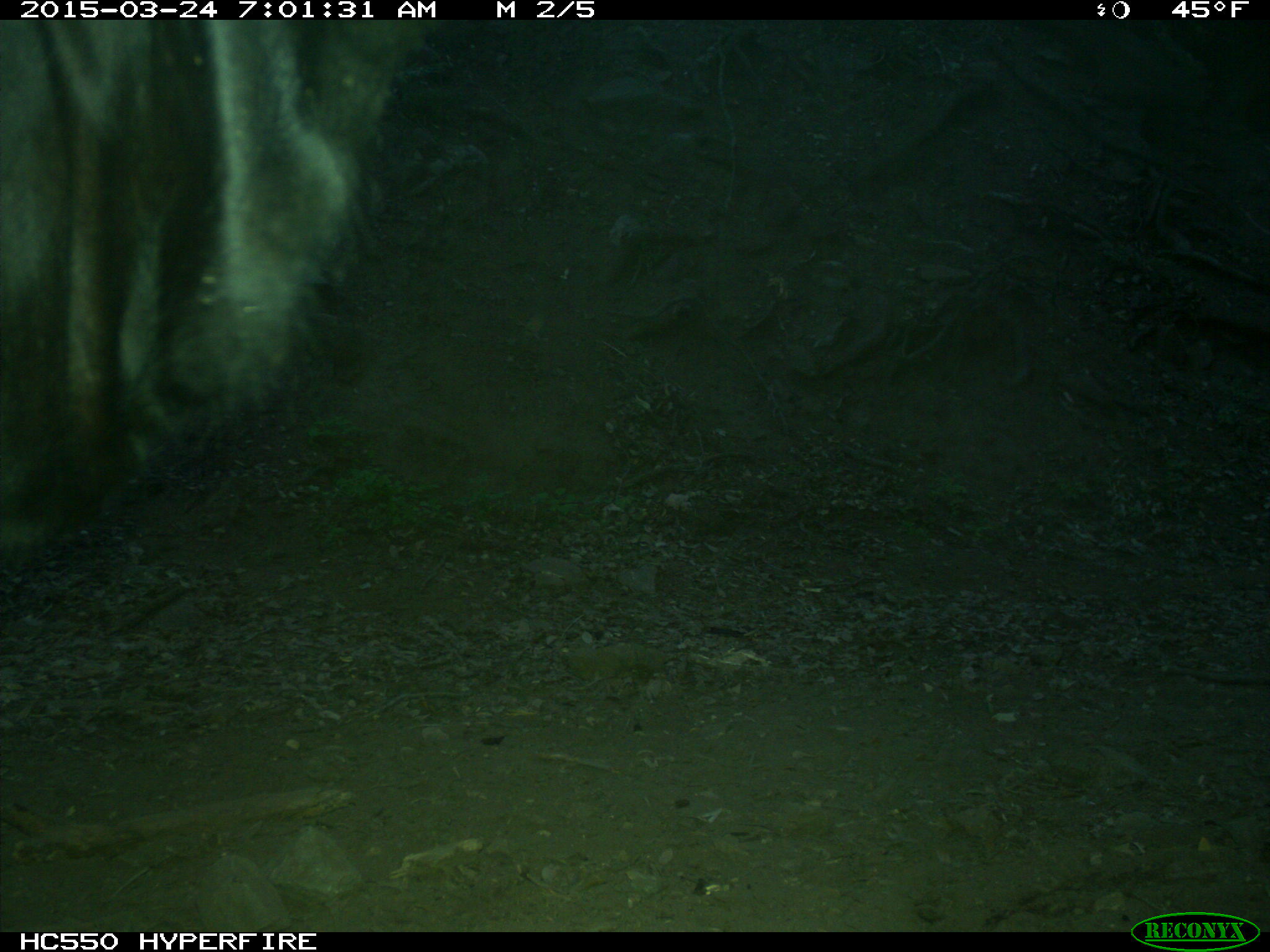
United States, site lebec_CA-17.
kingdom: Animalia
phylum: Chordata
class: Mammalia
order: Artiodactyla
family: Bovidae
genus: Bos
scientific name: Bos taurus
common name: domestic cow